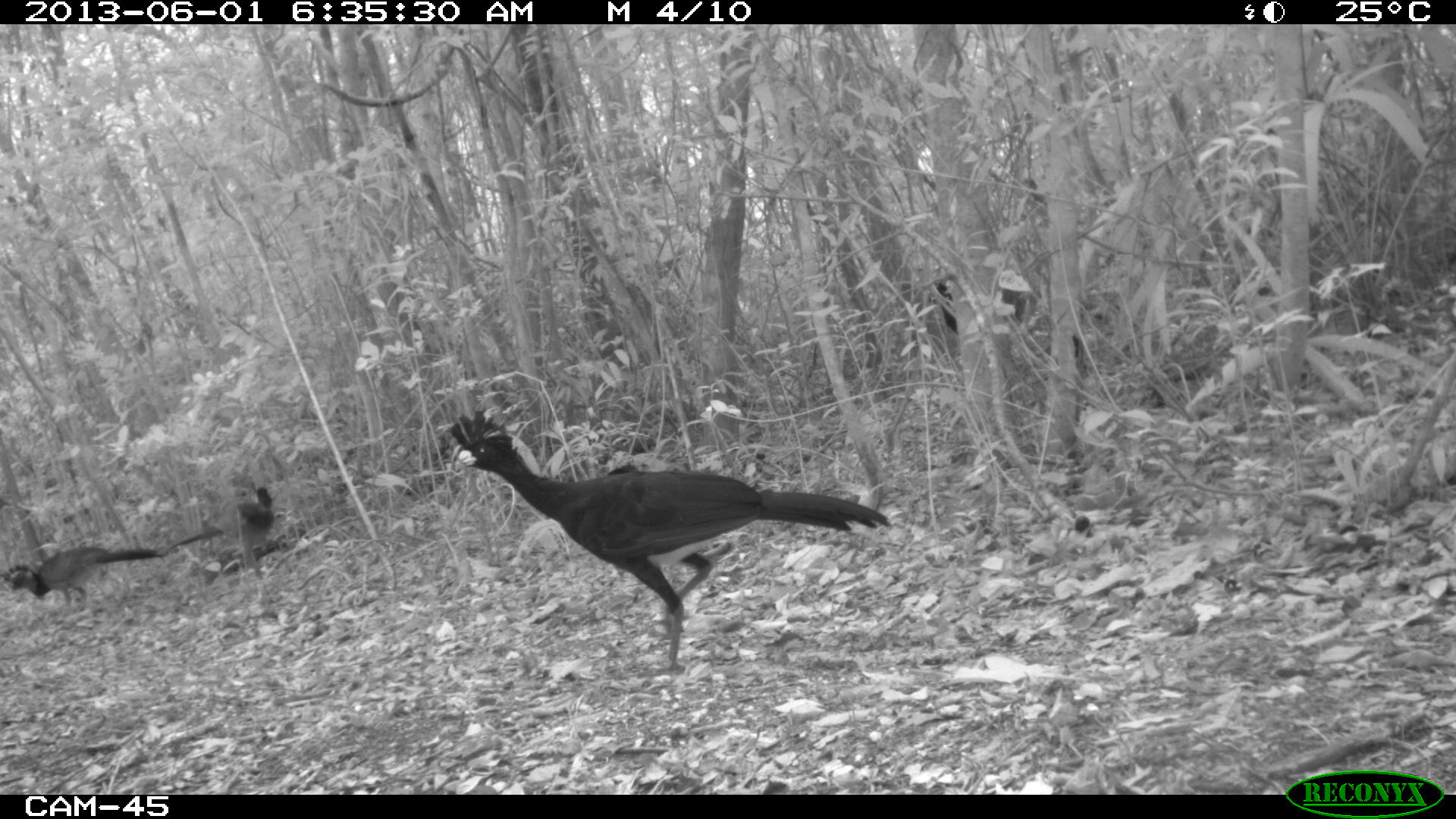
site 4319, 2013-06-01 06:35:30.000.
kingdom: Animalia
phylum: Chordata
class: Aves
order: Galliformes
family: Cracidae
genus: Crax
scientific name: Crax rubra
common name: great curassow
Crax rubra (great curassow), count 4.